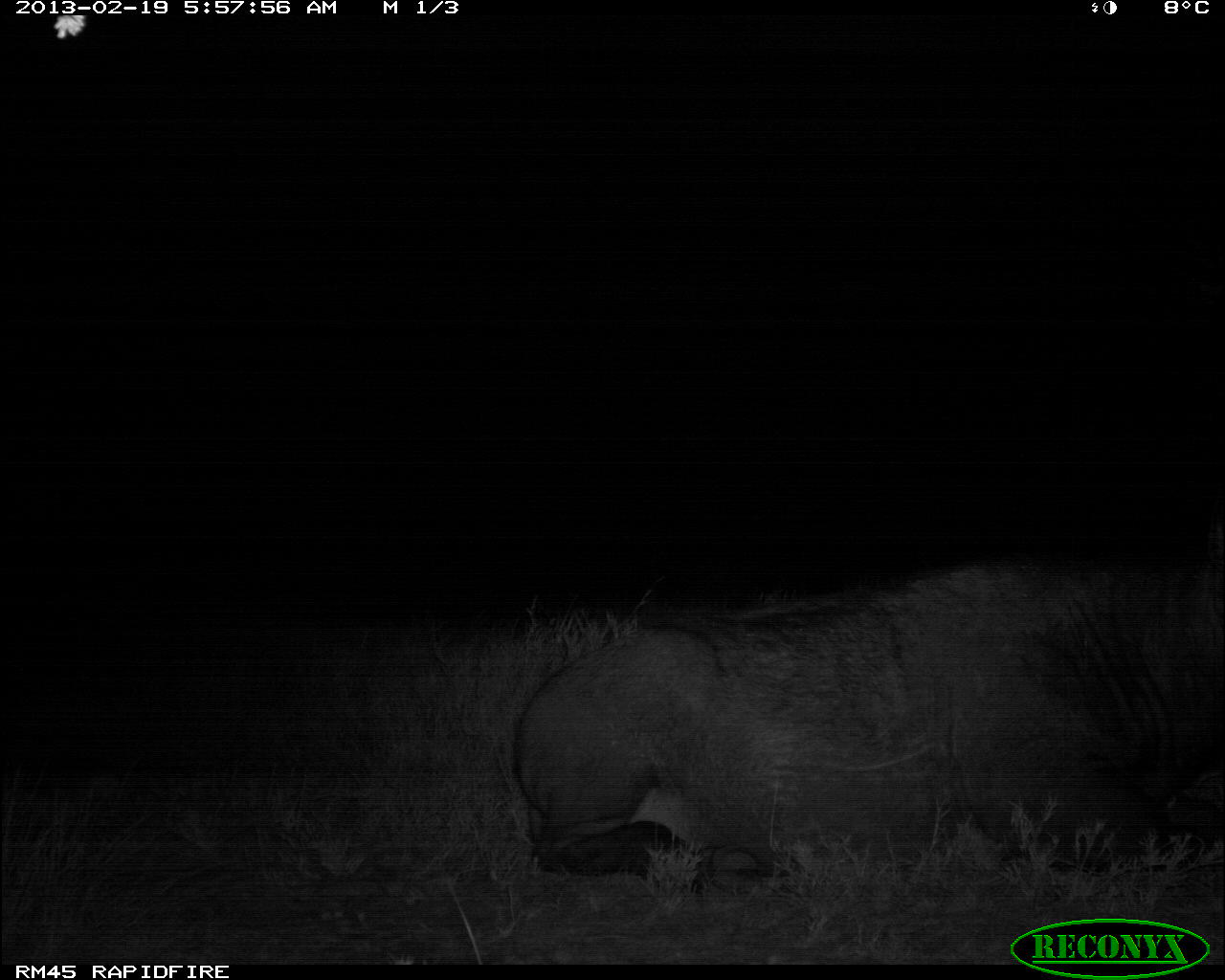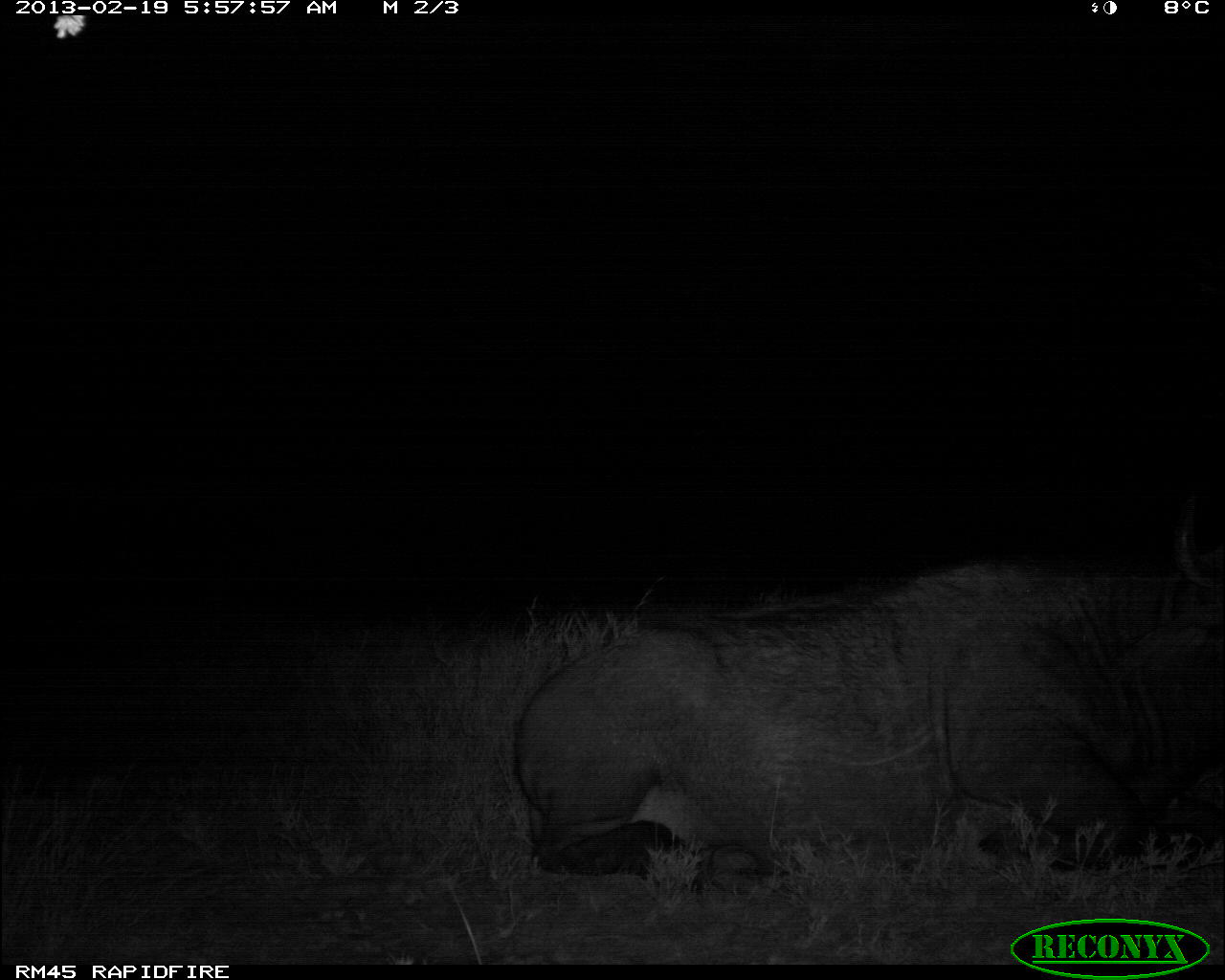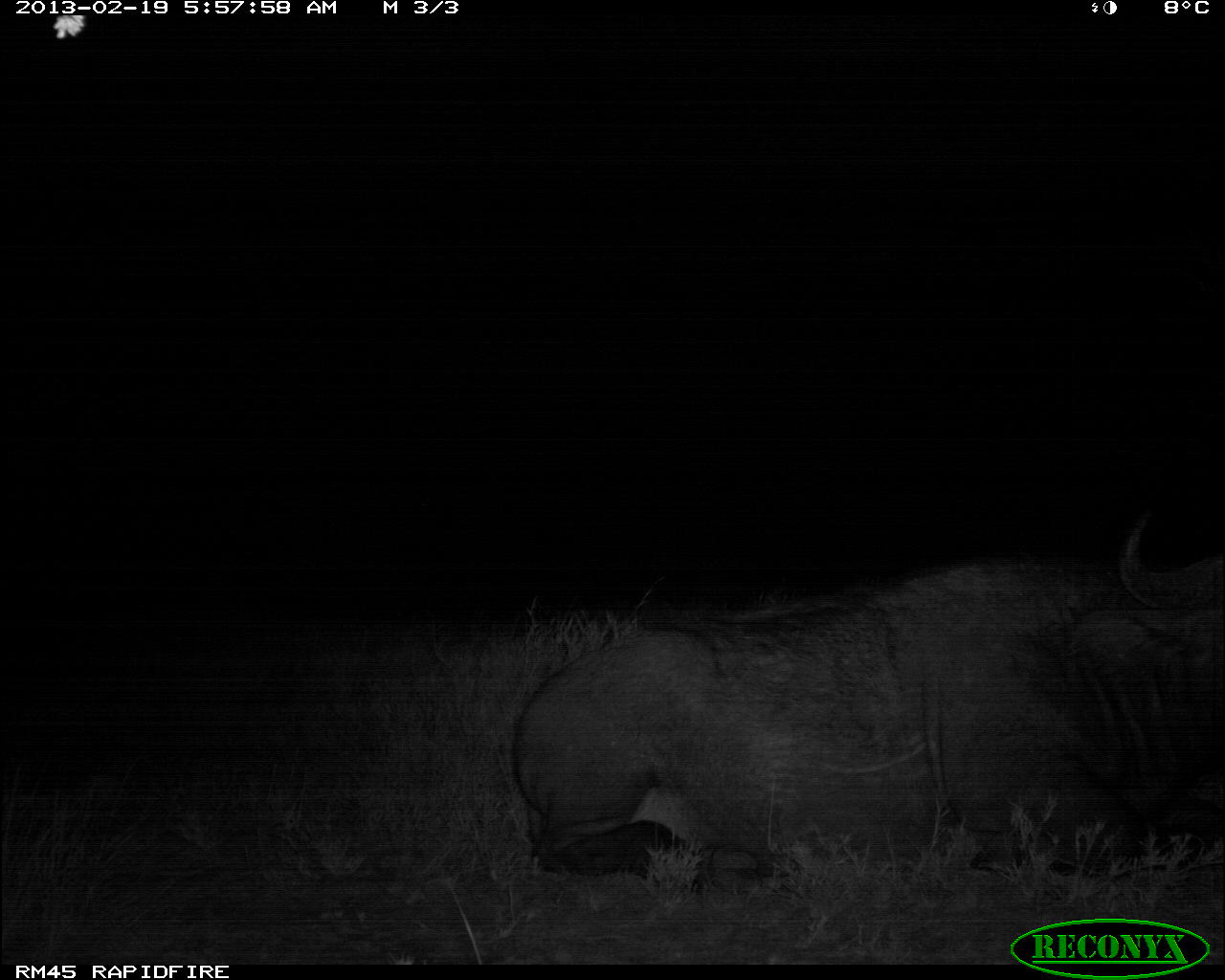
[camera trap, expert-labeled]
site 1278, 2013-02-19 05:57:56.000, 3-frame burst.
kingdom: Animalia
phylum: Chordata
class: Mammalia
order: Artiodactyla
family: Bovidae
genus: Syncerus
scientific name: Syncerus caffer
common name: african buffalo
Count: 1.